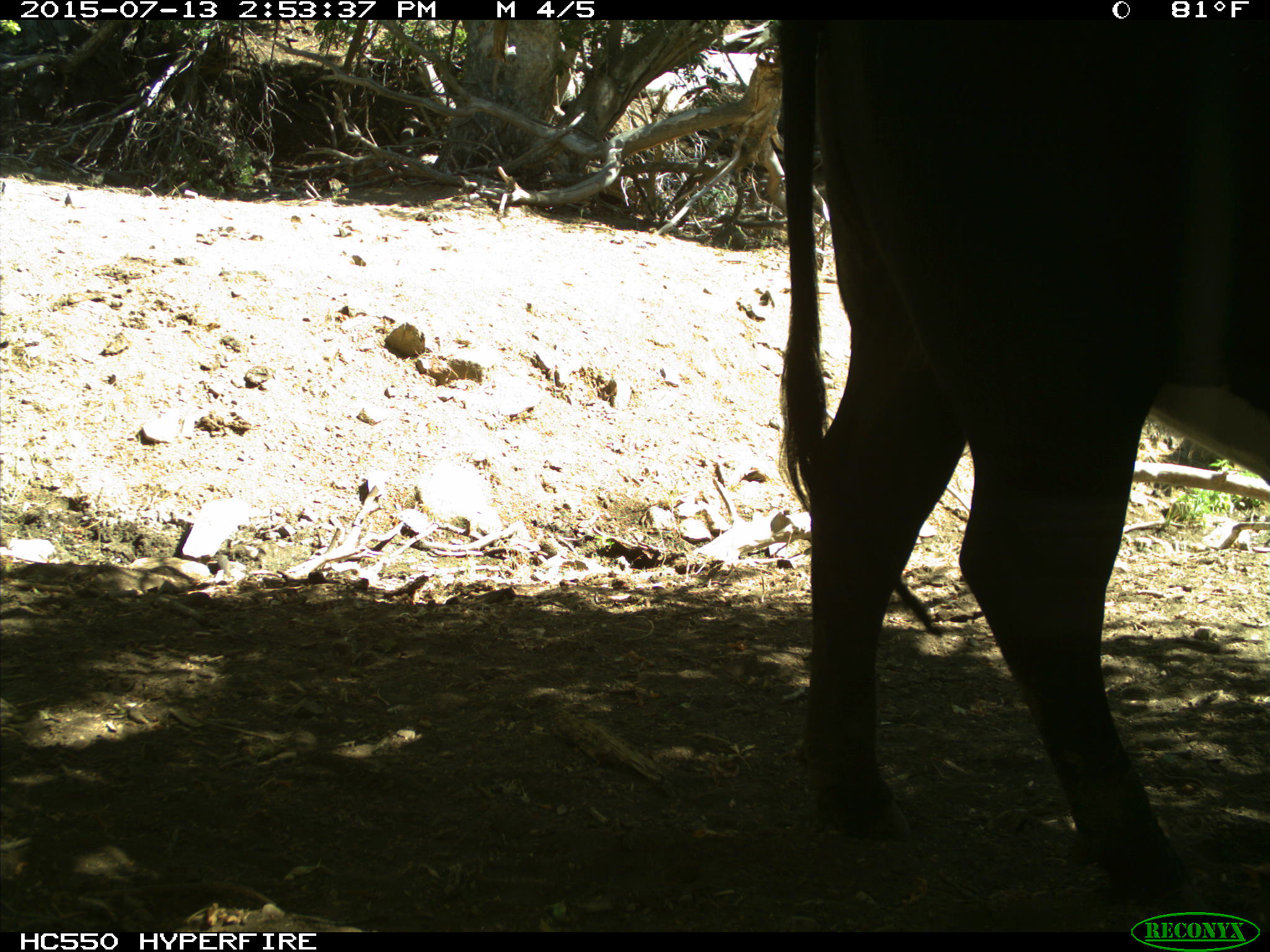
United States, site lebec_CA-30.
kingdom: Animalia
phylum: Chordata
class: Mammalia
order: Artiodactyla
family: Bovidae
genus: Bos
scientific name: Bos taurus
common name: domestic cow